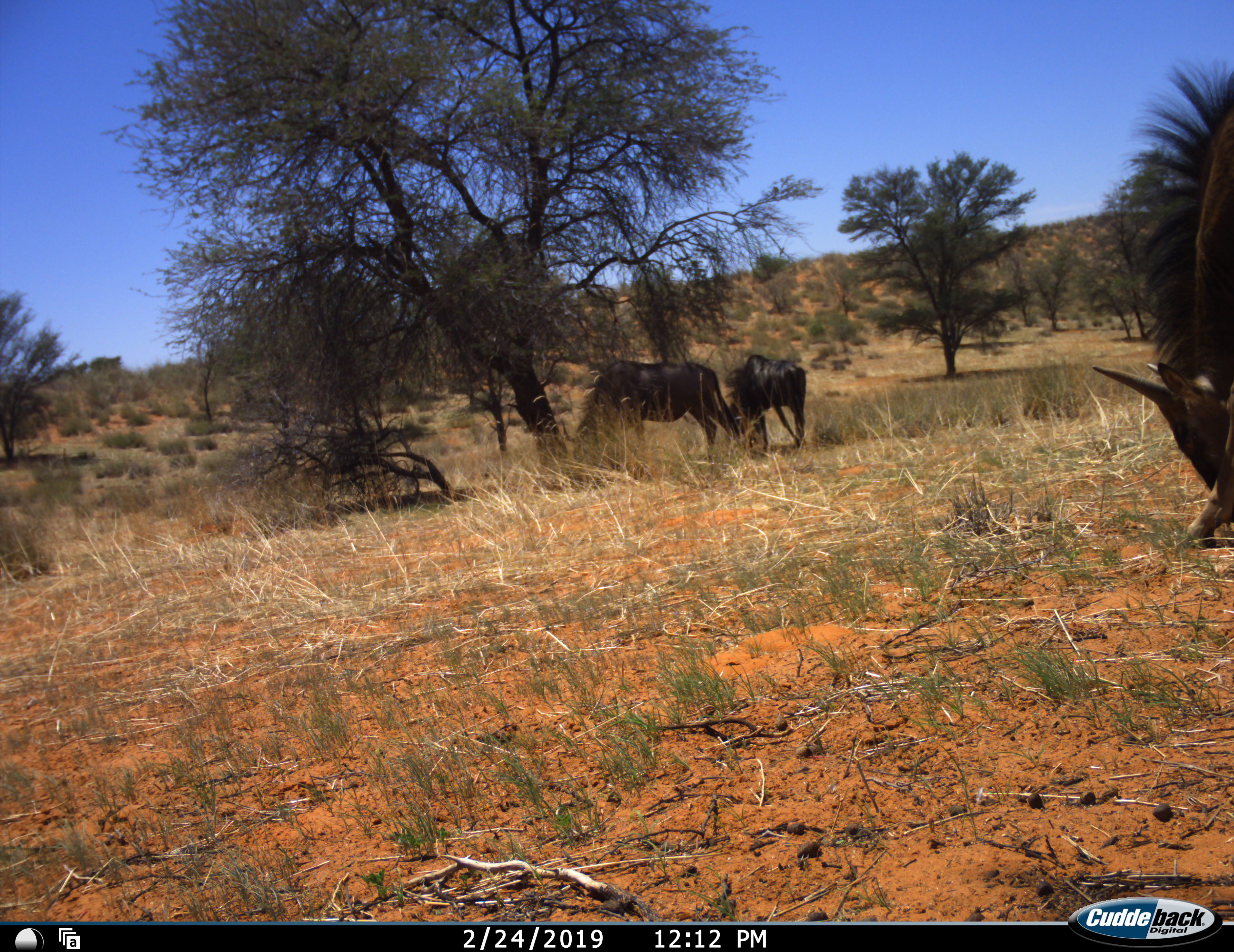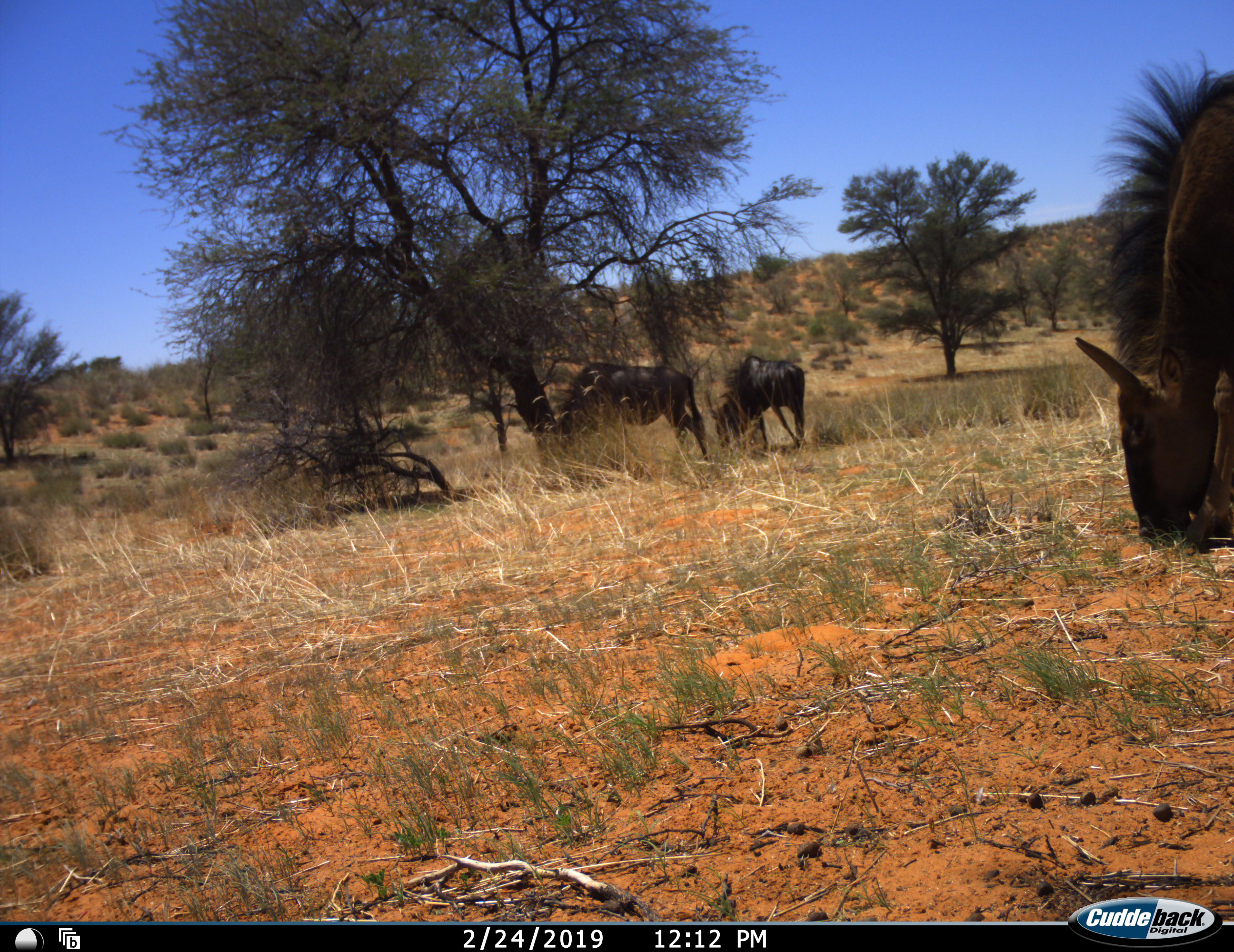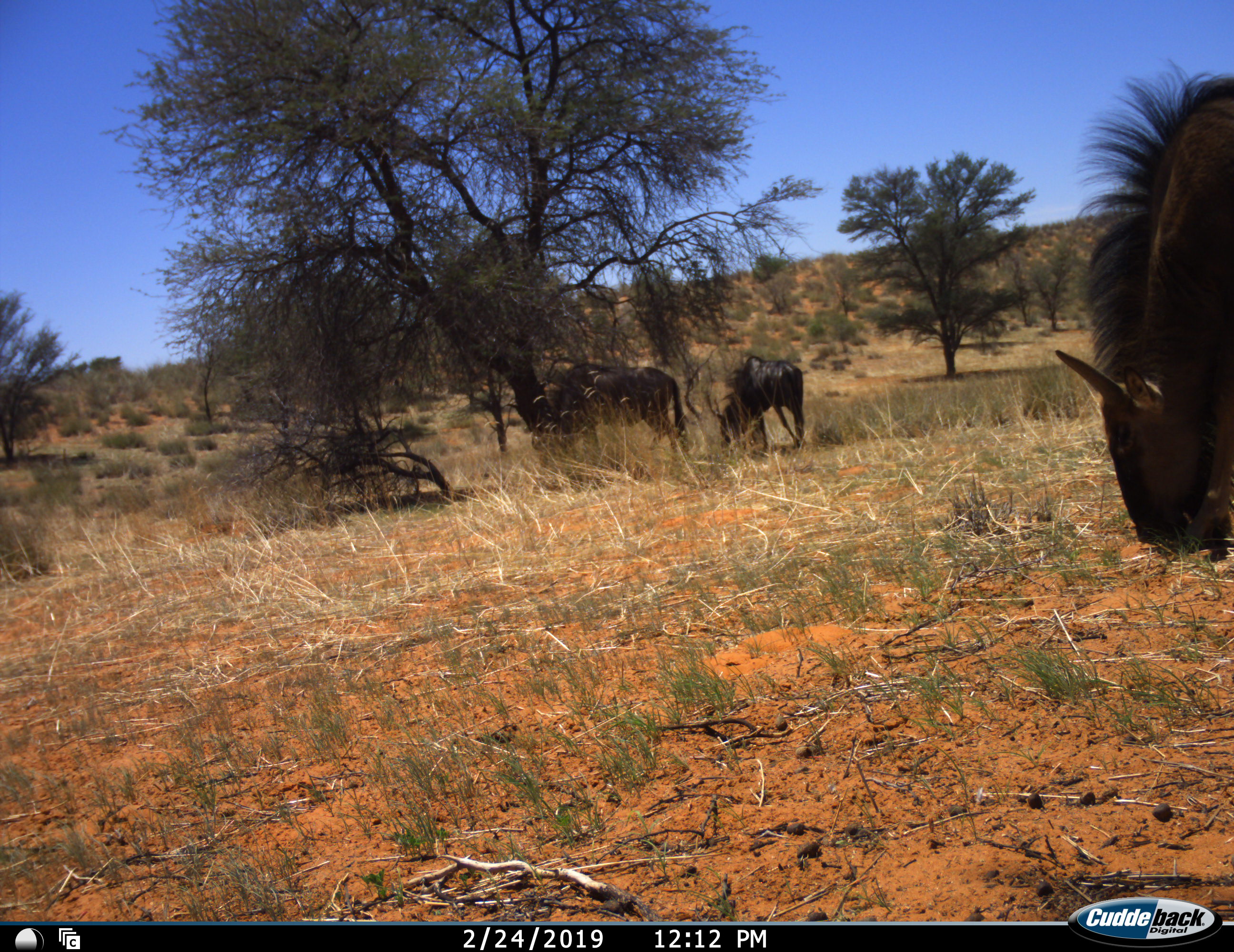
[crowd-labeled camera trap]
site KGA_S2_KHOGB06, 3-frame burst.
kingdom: Animalia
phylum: Chordata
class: Mammalia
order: Artiodactyla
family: Bovidae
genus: Connochaetes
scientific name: Connochaetes taurinus taurinus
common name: blue wildebeest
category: wildebeestblue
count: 3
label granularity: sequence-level